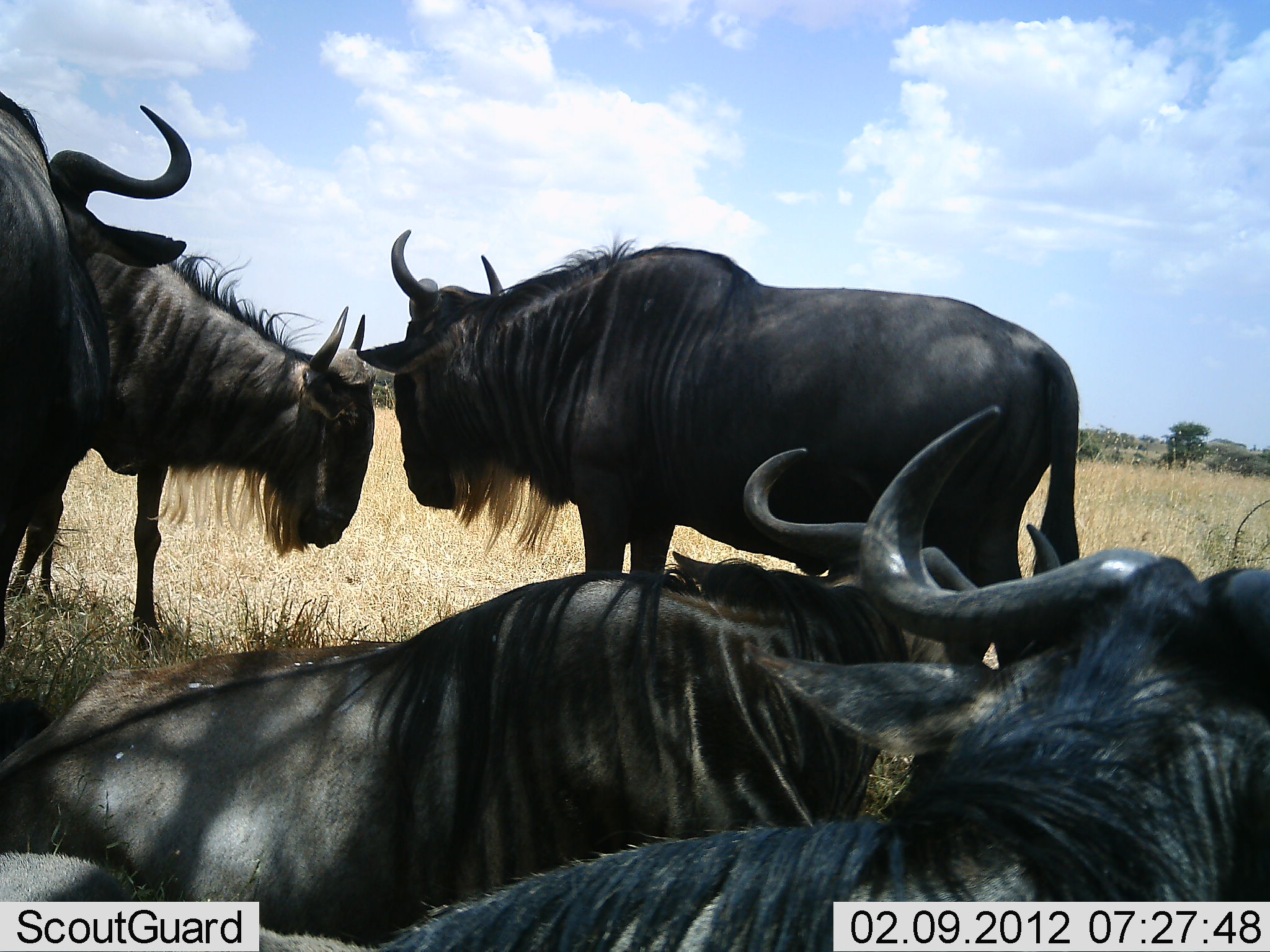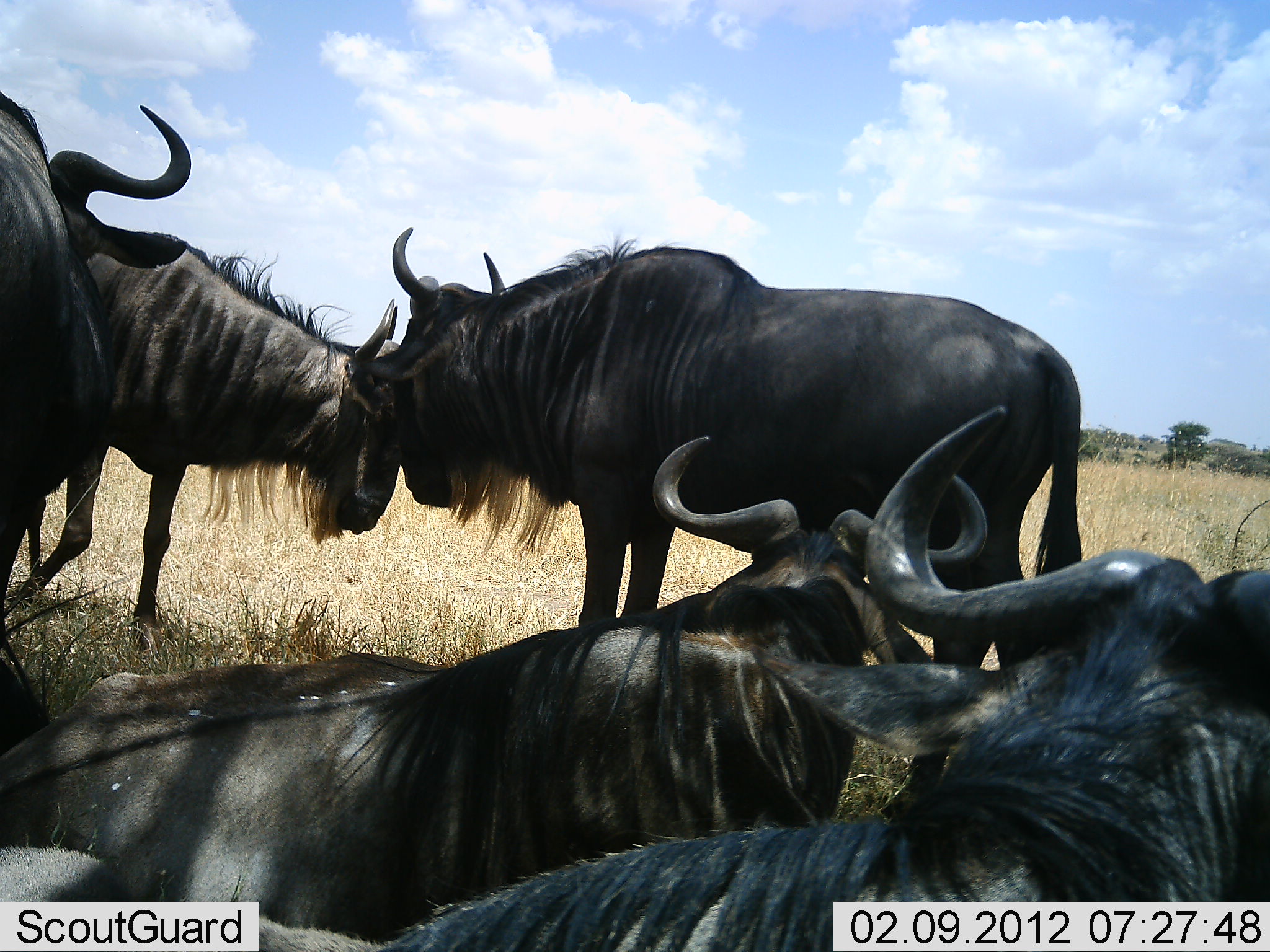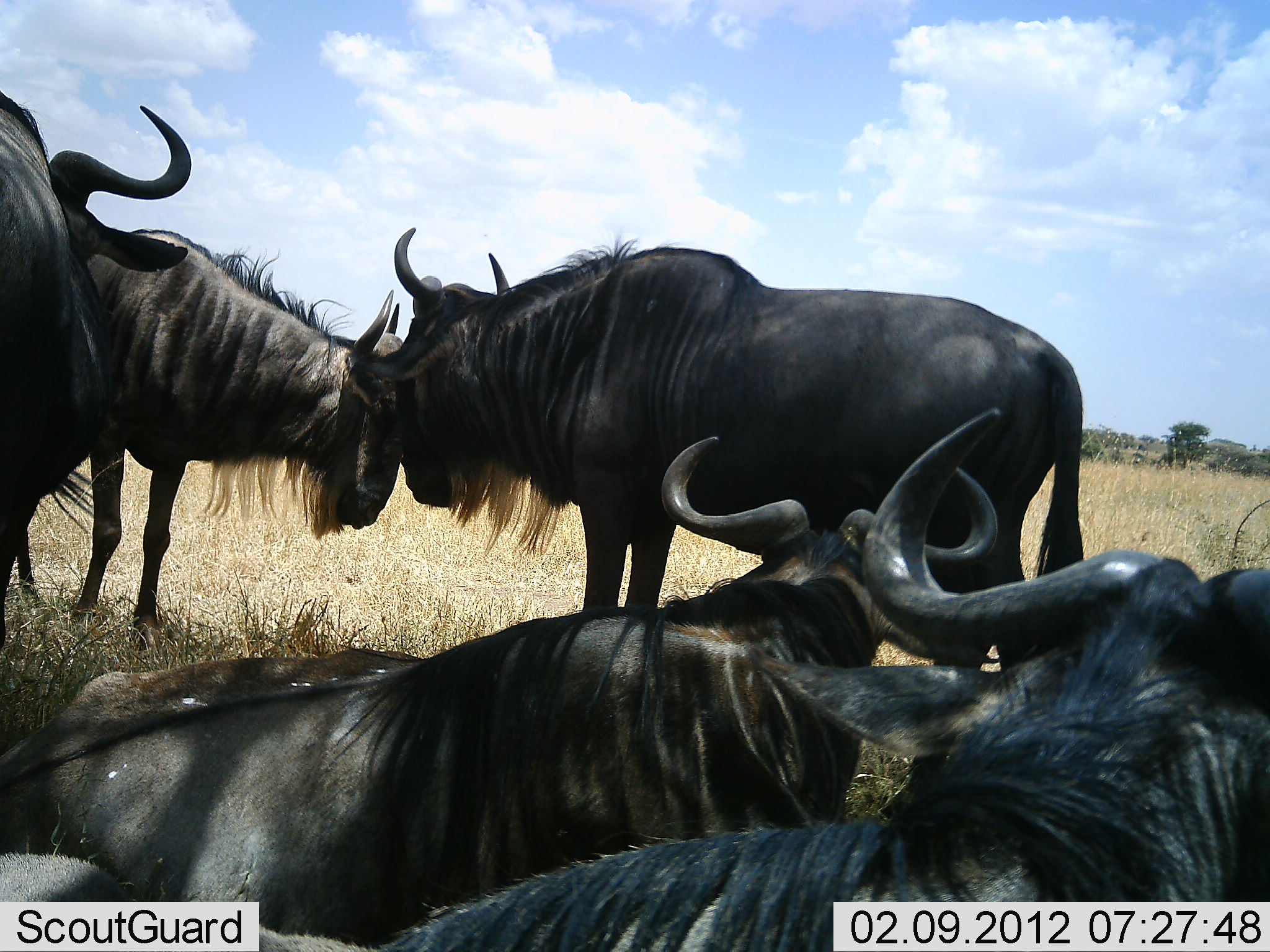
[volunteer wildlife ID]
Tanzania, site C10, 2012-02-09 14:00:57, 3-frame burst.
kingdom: Animalia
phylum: Chordata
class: Mammalia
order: Artiodactyla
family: Bovidae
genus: Connochaetes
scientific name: Connochaetes taurinus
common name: blue wildebeest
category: wildebeest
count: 5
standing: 71%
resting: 86%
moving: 5%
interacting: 33%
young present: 0%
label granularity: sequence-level